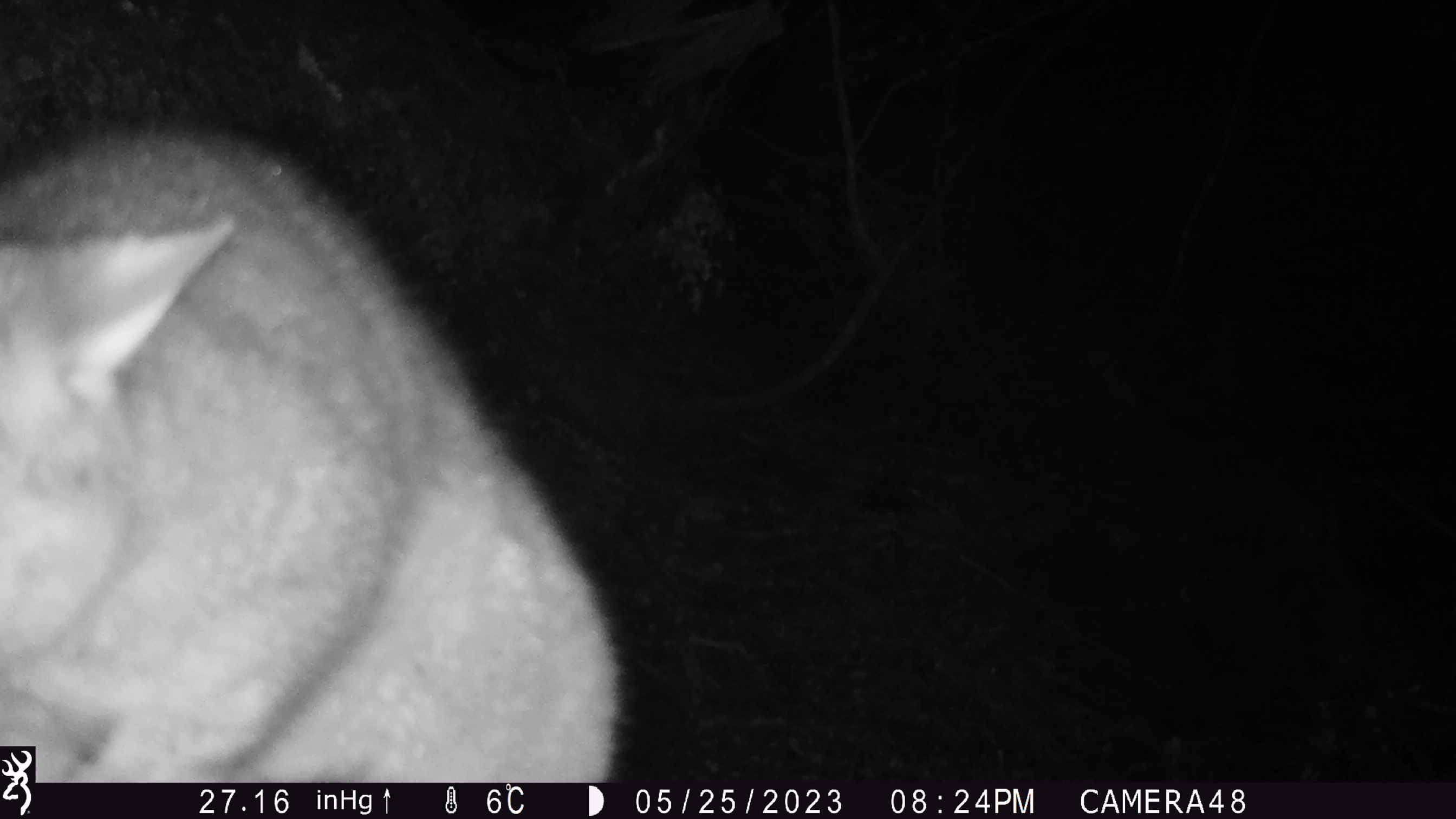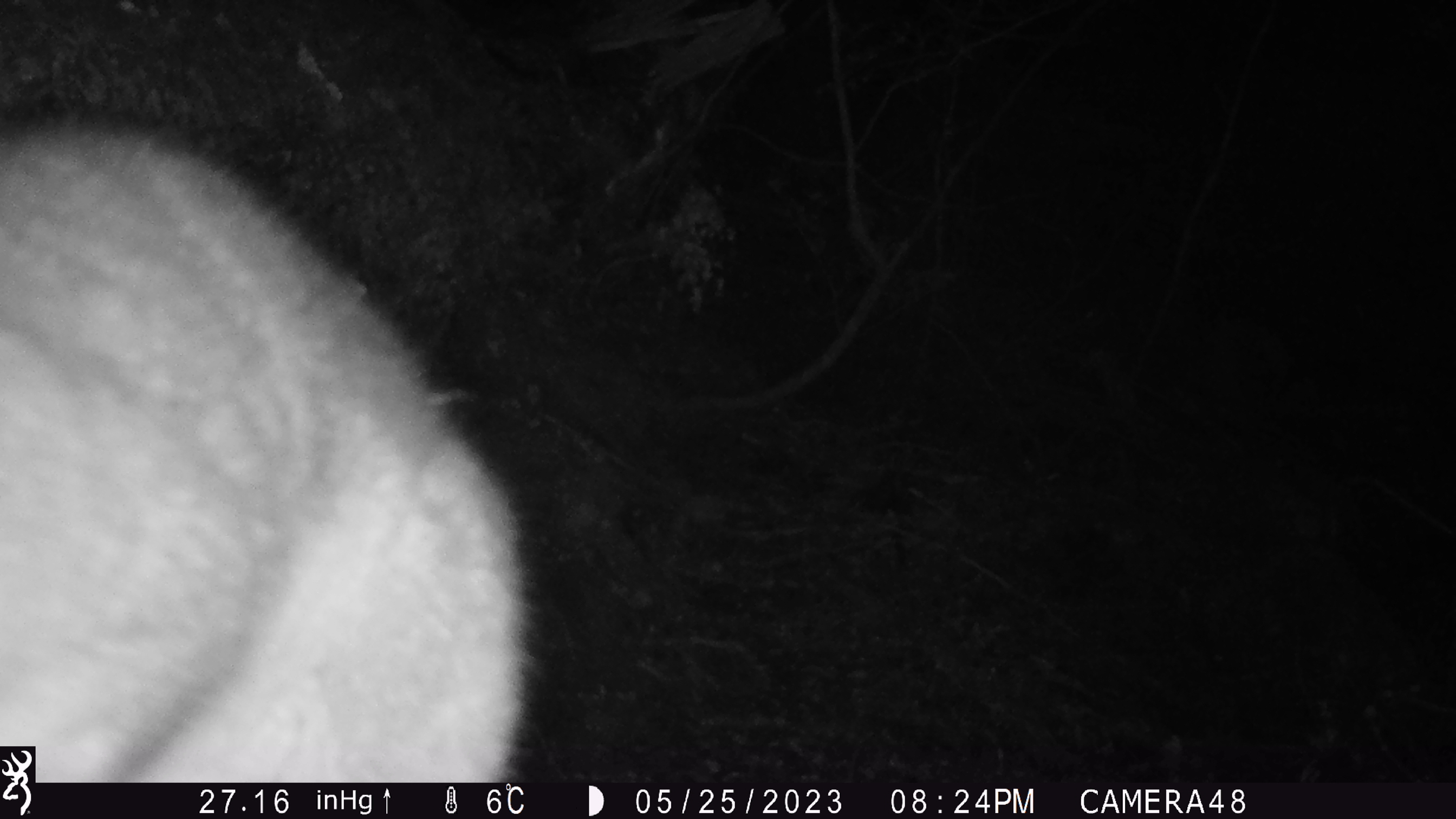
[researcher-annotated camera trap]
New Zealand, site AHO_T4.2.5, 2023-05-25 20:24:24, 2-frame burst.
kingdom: Animalia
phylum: Chordata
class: Mammalia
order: Carnivora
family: Mustelidae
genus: Mustela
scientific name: Mustela erminea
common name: stoat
Stoat (Mustela erminea).